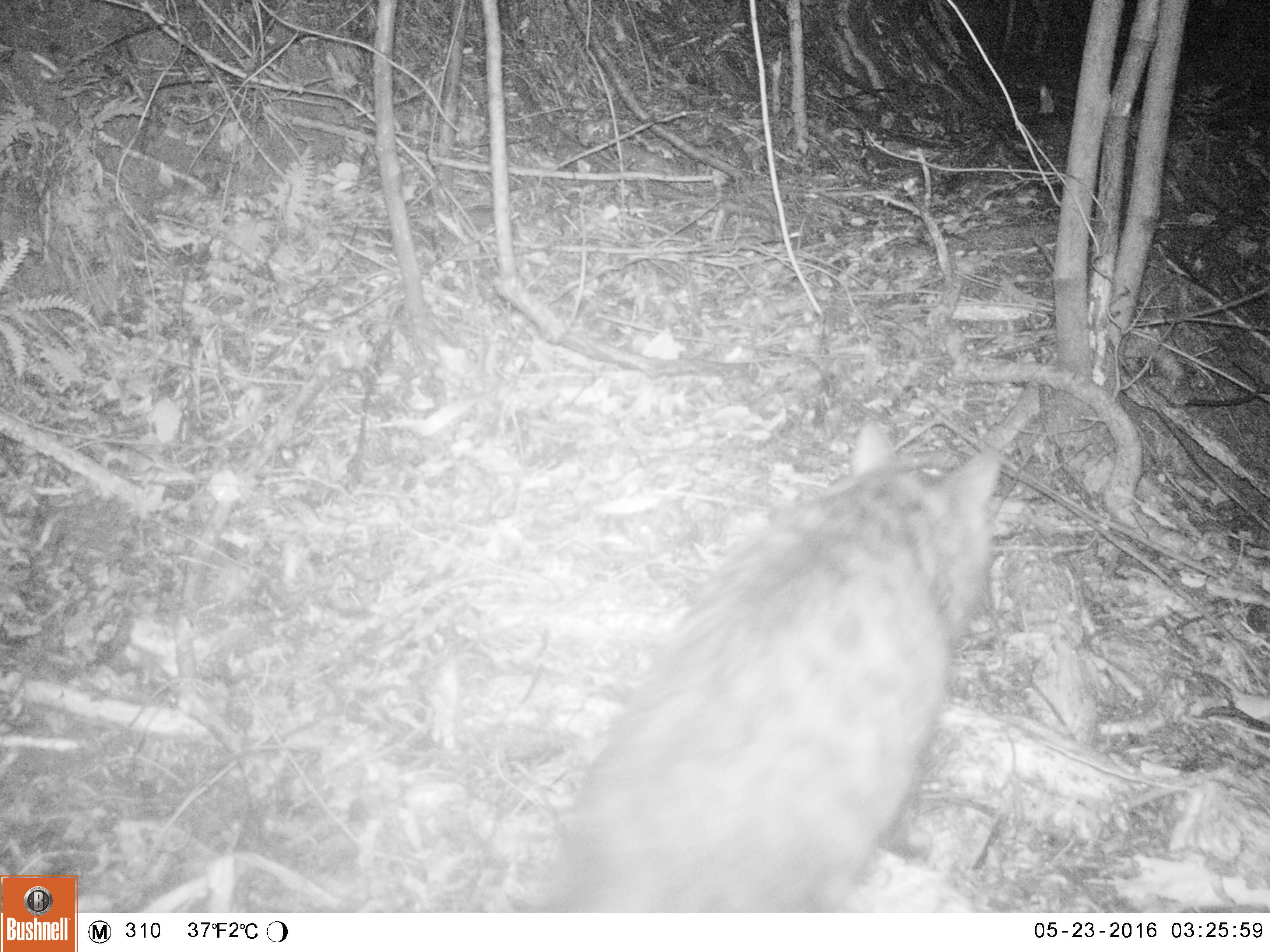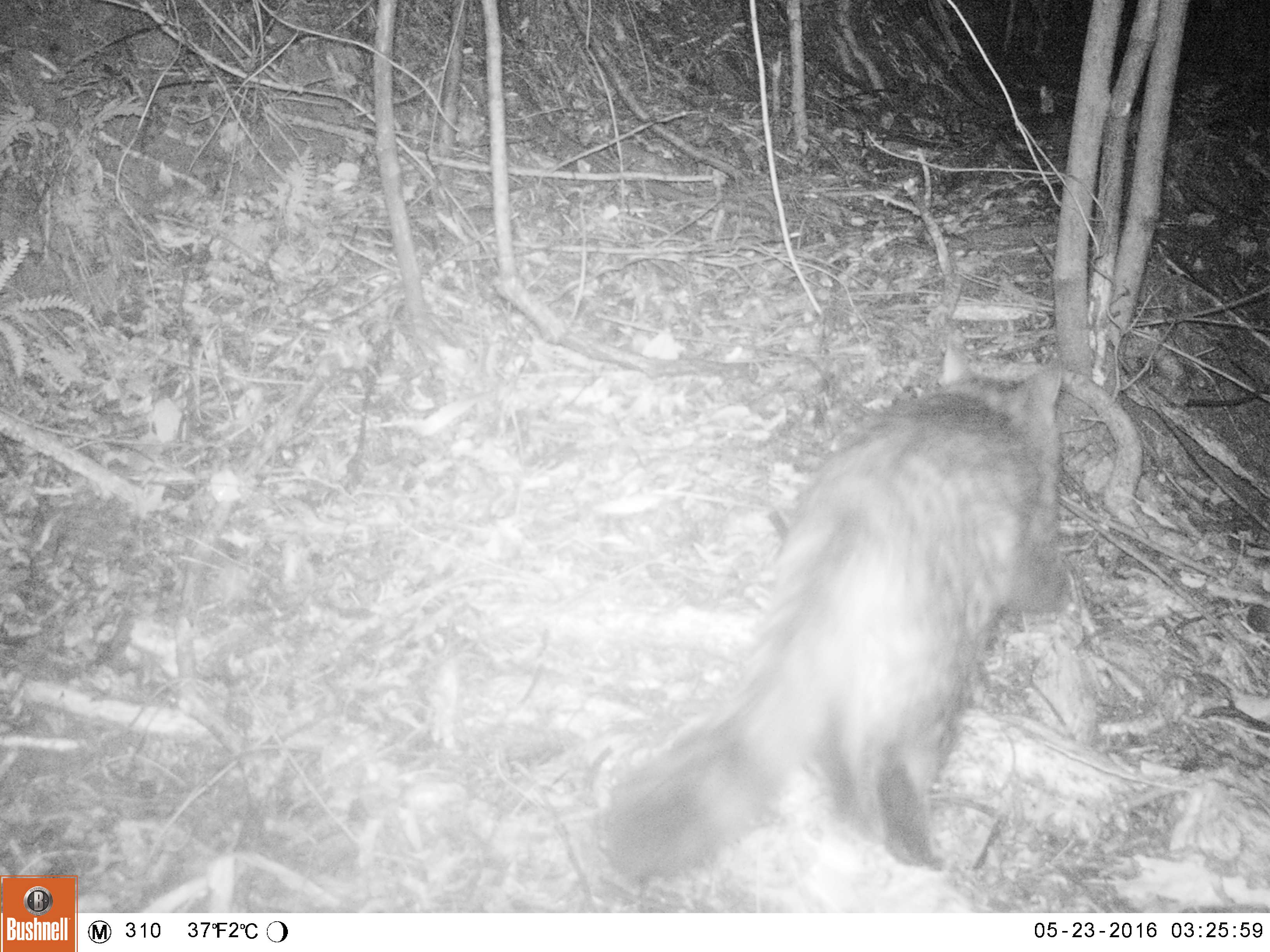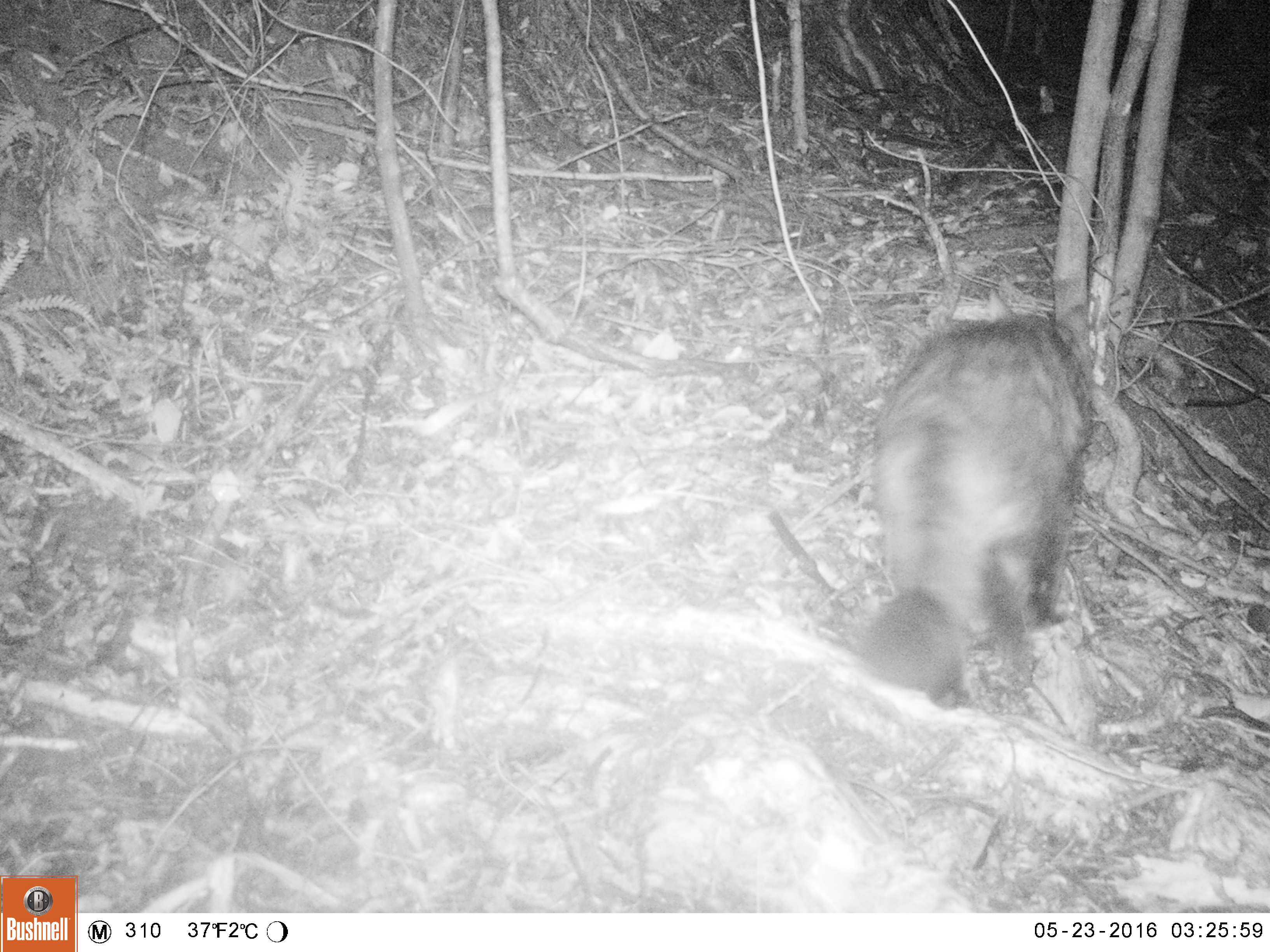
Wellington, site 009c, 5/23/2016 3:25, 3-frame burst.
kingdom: Animalia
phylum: Chordata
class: Mammalia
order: Carnivora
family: Felidae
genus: Felis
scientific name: Felis catus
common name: cat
Cat (Felis catus).